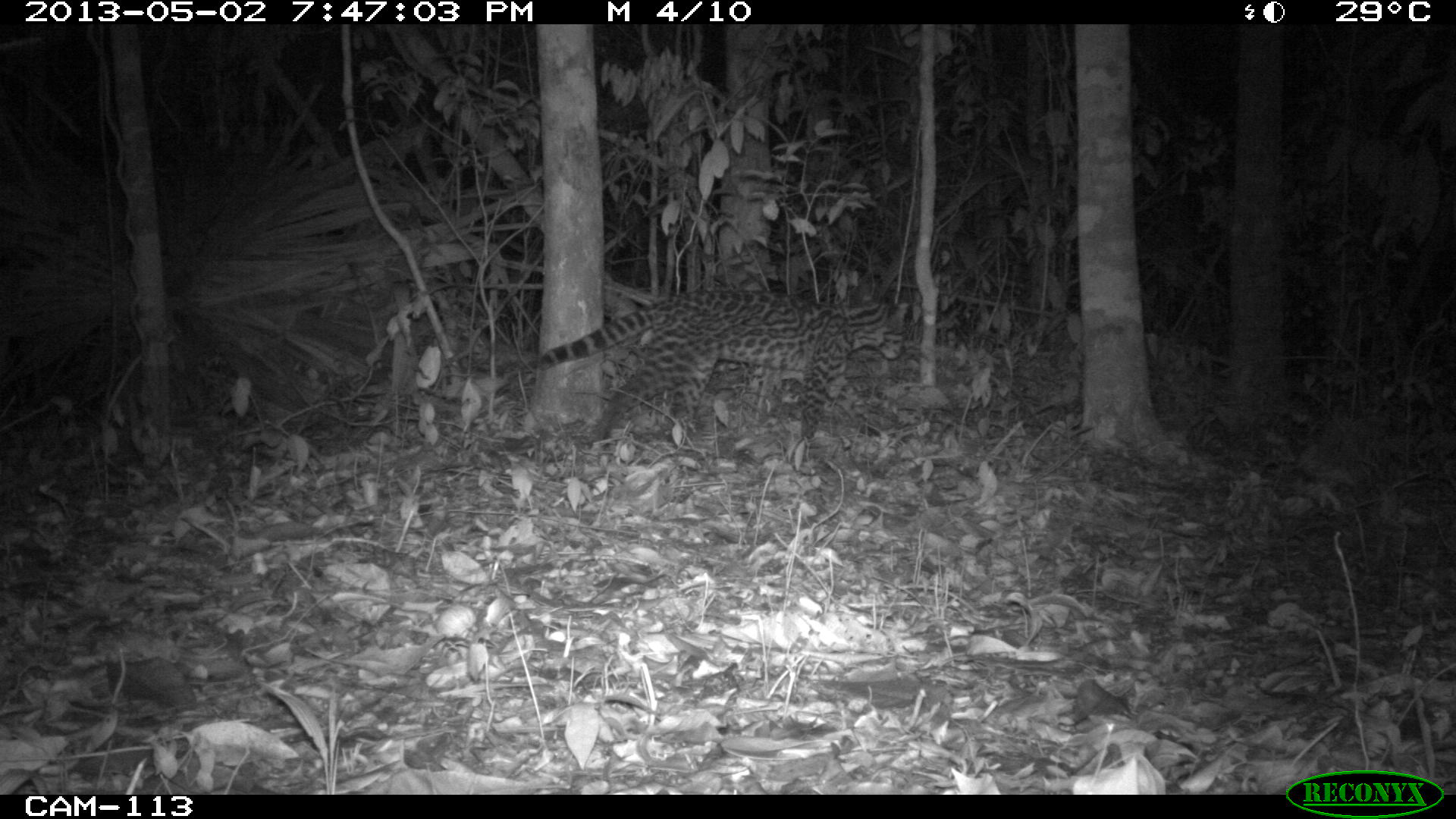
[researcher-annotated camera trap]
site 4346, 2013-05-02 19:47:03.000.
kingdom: Animalia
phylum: Chordata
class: Mammalia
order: Carnivora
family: Felidae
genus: Leopardus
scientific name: Leopardus wiedii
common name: margay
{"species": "Leopardus wiedii (margay)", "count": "1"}